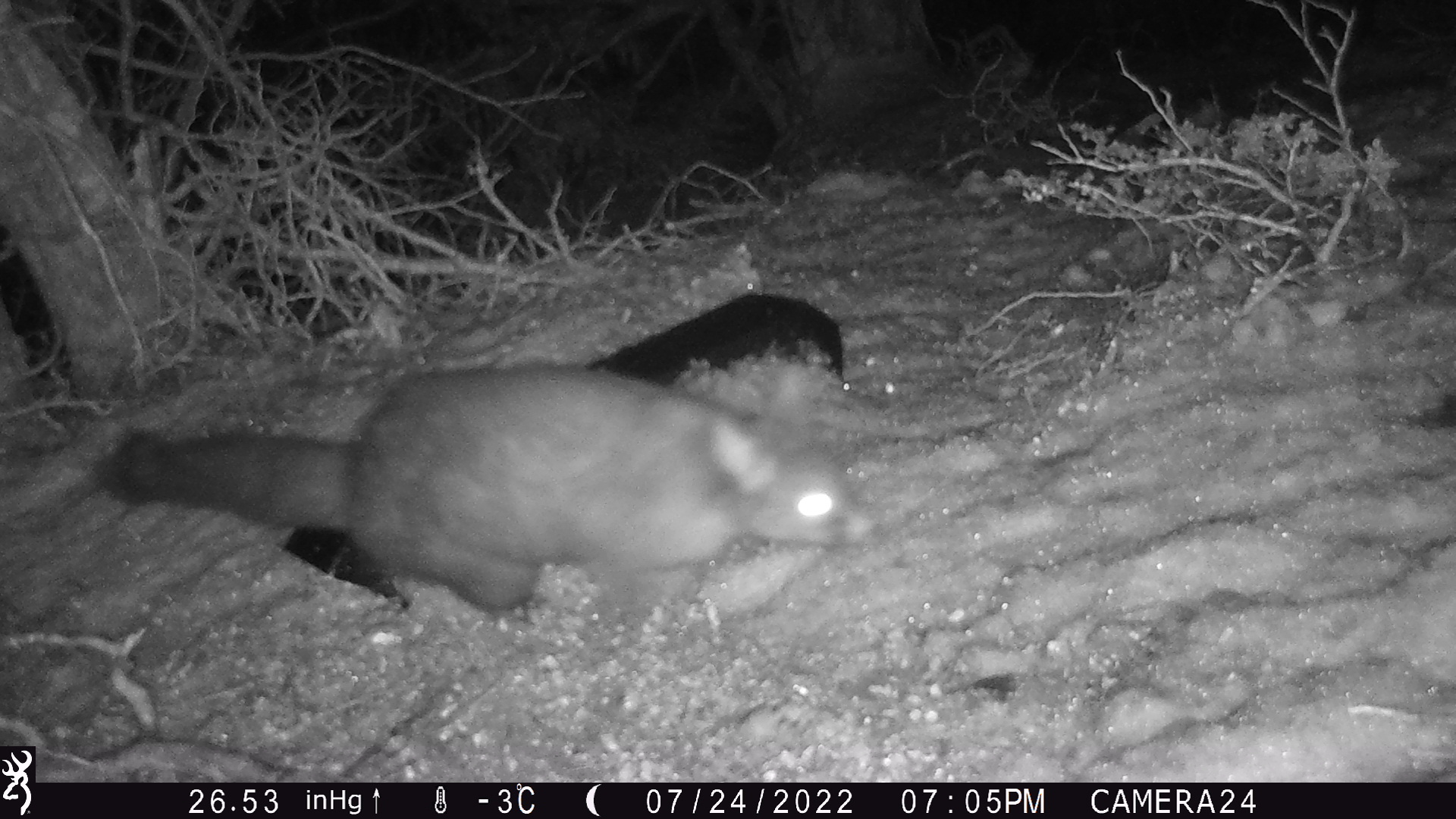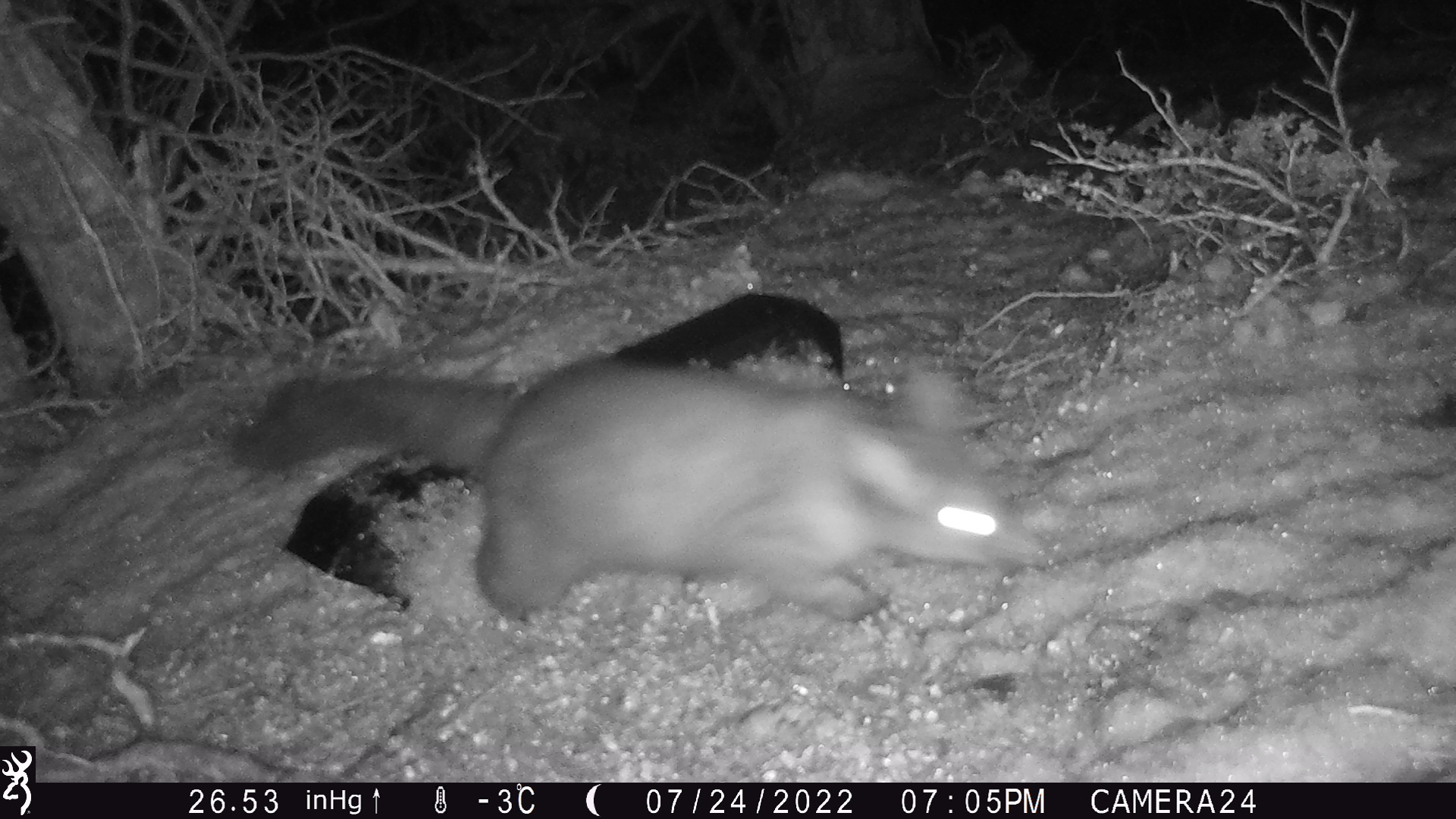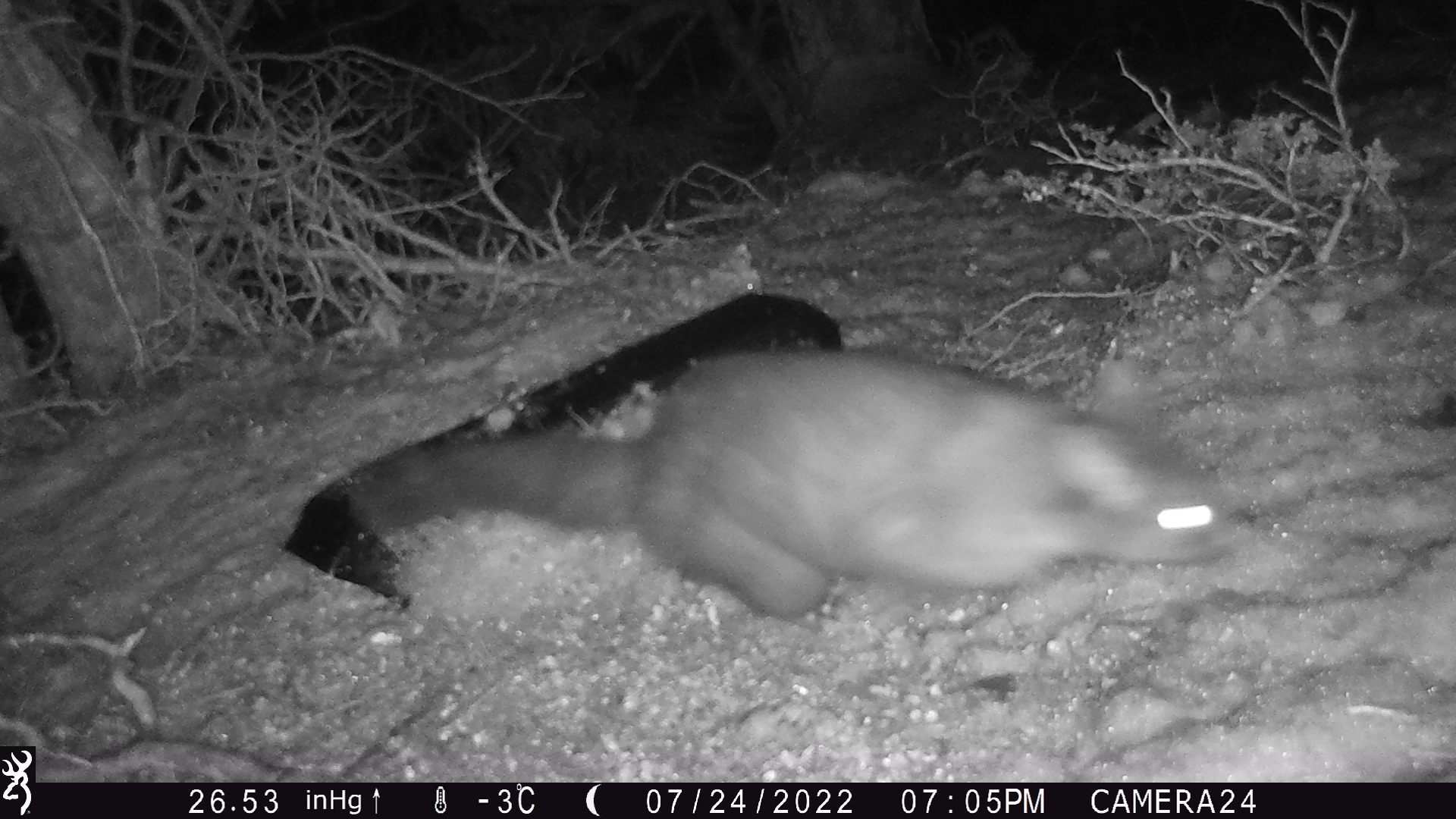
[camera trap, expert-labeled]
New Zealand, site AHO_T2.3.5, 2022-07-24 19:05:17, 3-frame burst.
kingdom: Animalia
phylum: Chordata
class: Mammalia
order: Diprotodontia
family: Phalangeridae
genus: Trichosurus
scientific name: Trichosurus vulpecula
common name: common brushtail possum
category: possum